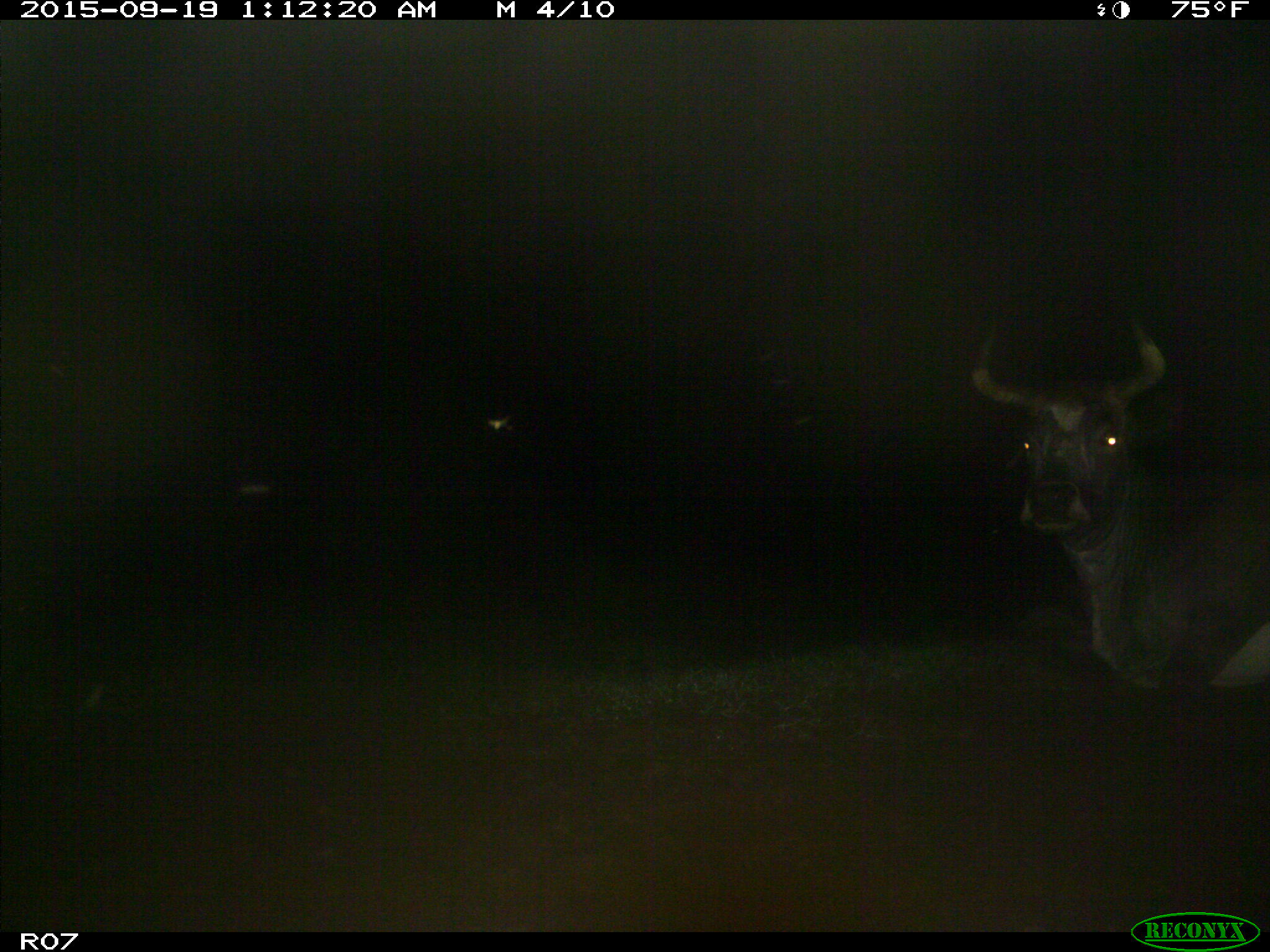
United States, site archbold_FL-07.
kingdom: Animalia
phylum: Chordata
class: Mammalia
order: Artiodactyla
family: Bovidae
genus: Bos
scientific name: Bos taurus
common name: domestic cow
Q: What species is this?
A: Bos taurus (domestic cow).